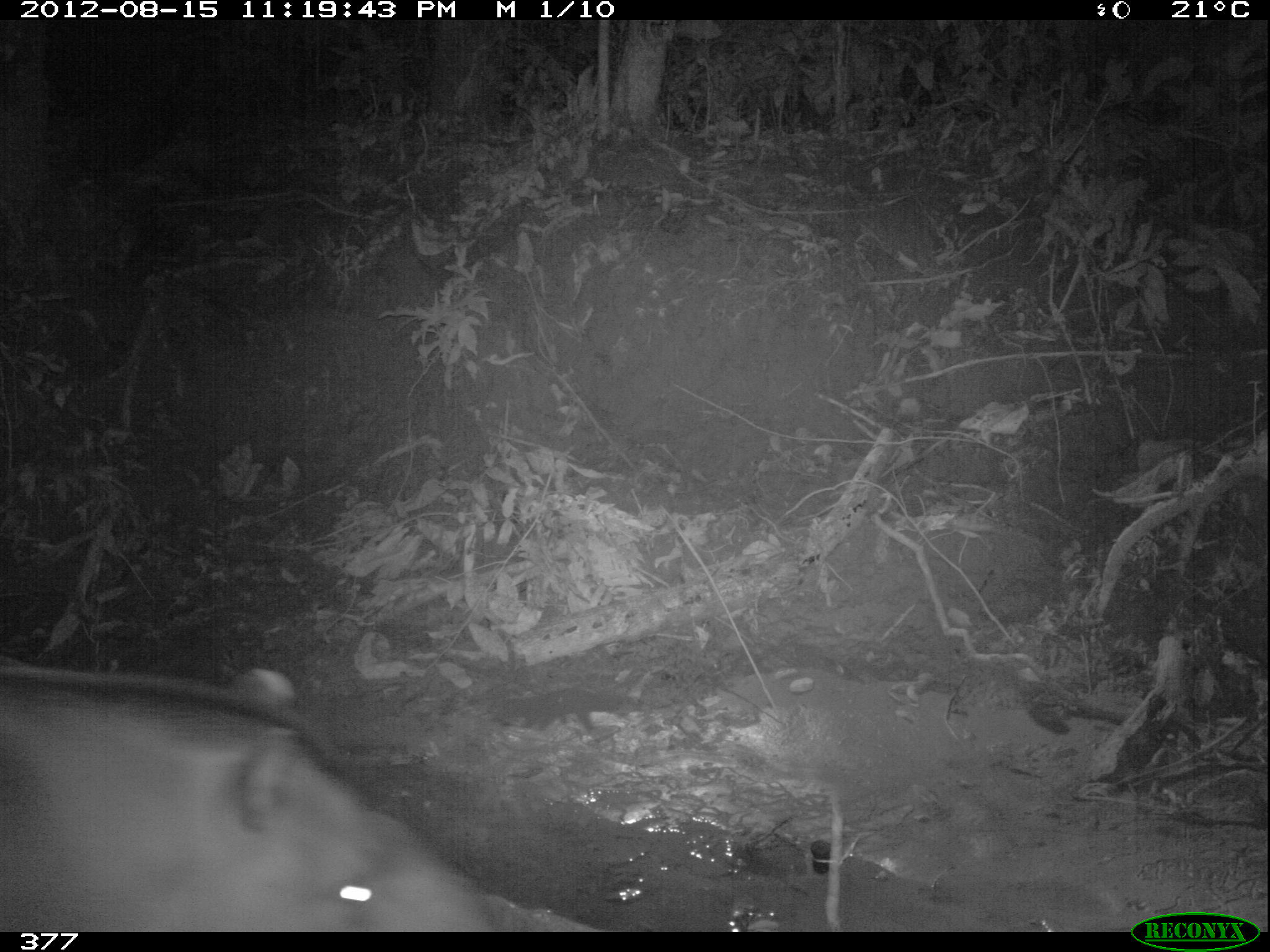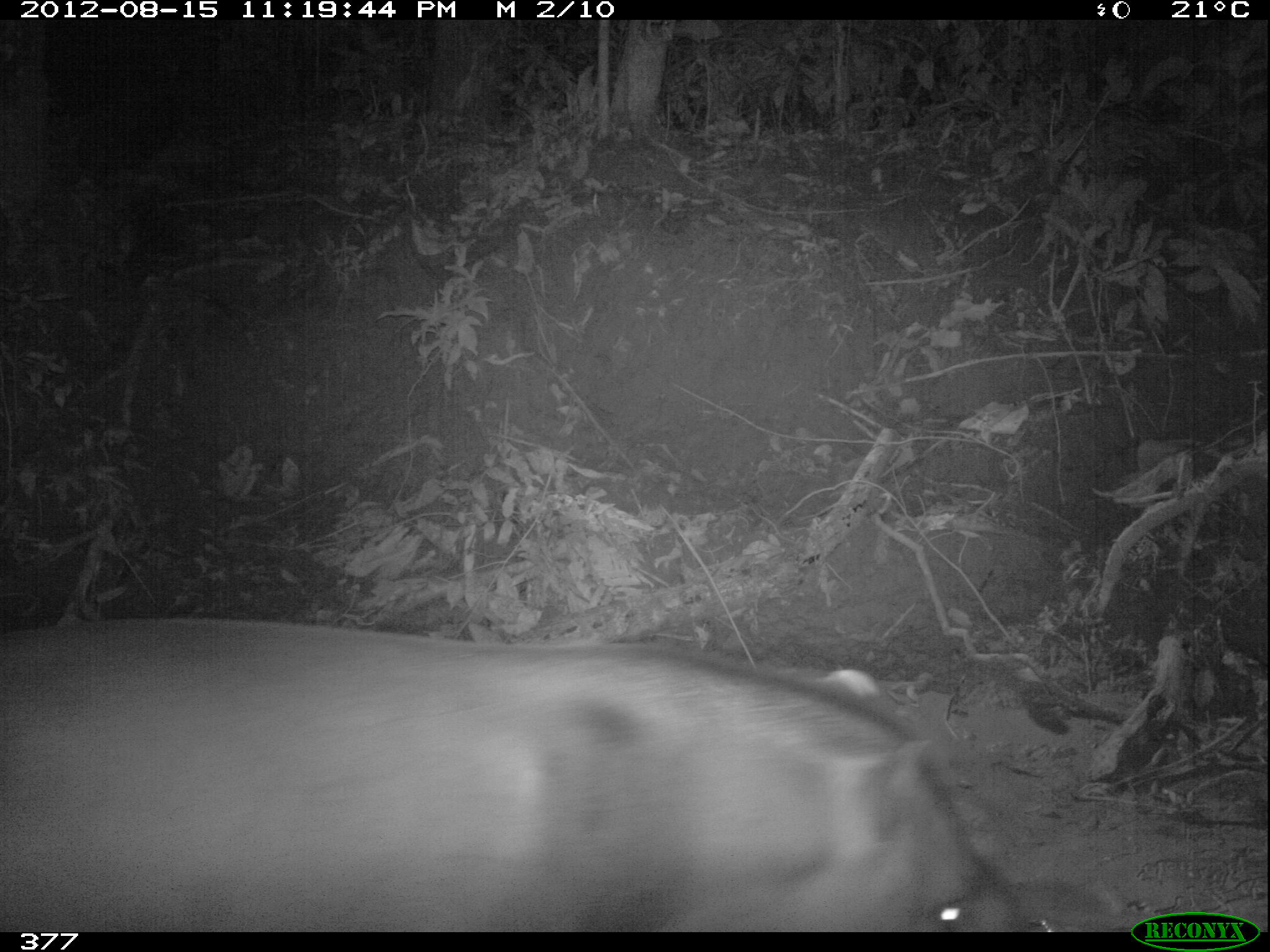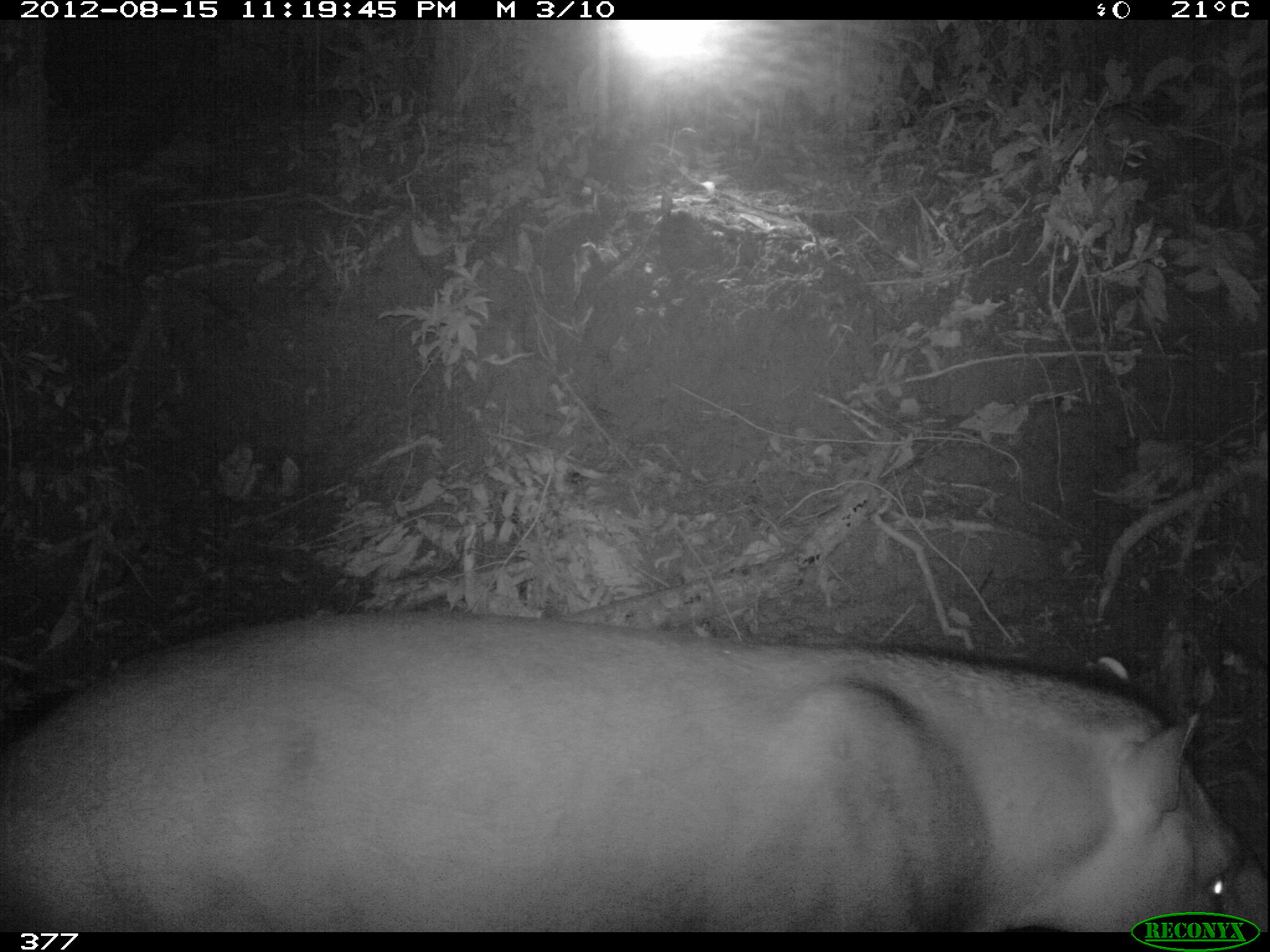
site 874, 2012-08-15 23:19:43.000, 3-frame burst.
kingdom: Animalia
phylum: Chordata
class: Mammalia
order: Perissodactyla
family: Tapiridae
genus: Tapirus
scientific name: Tapirus terrestris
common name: south american tapir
Tapirus terrestris (south american tapir).